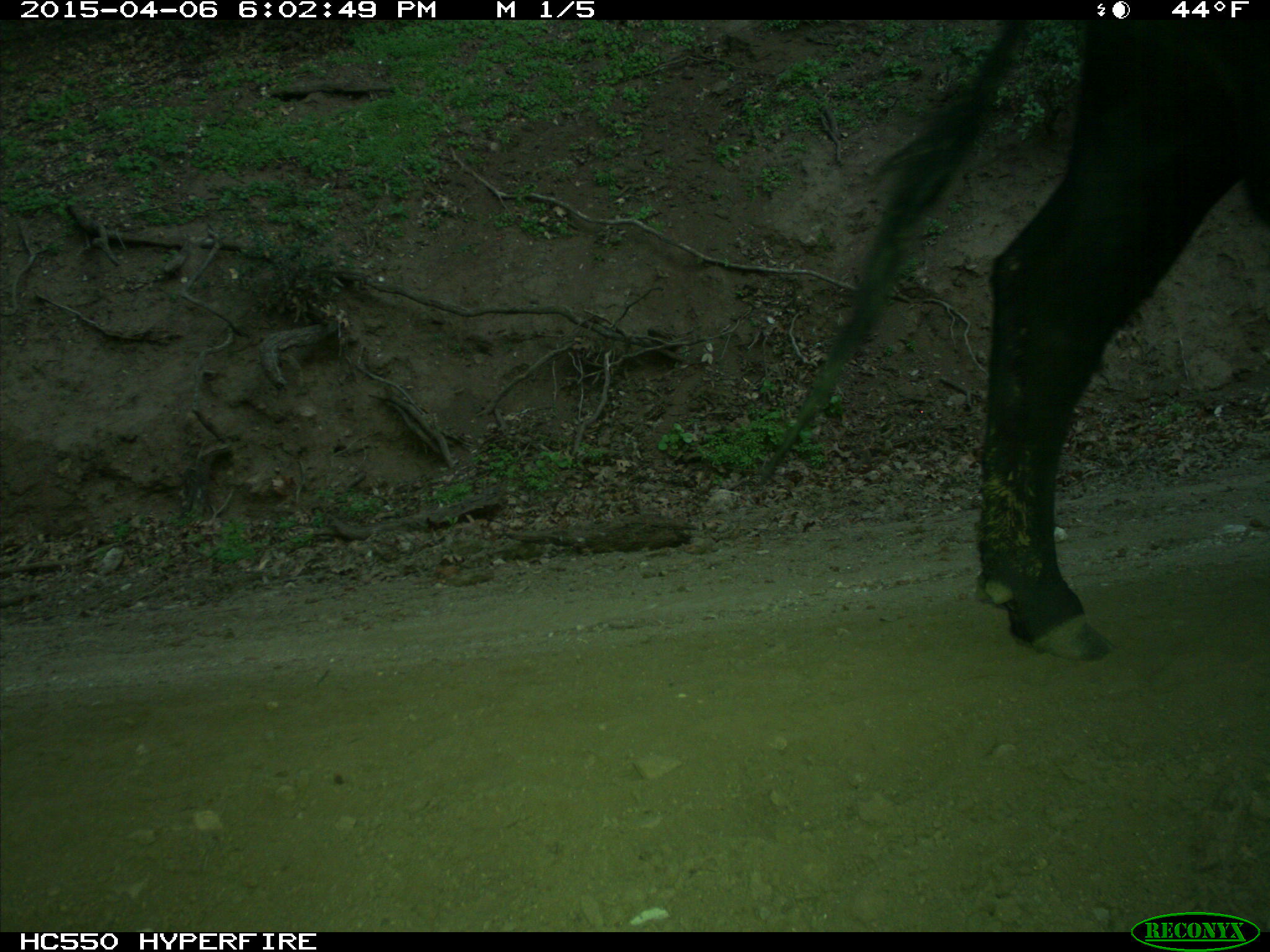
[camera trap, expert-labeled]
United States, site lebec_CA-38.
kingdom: Animalia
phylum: Chordata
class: Mammalia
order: Artiodactyla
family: Bovidae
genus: Bos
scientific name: Bos taurus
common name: domestic cow